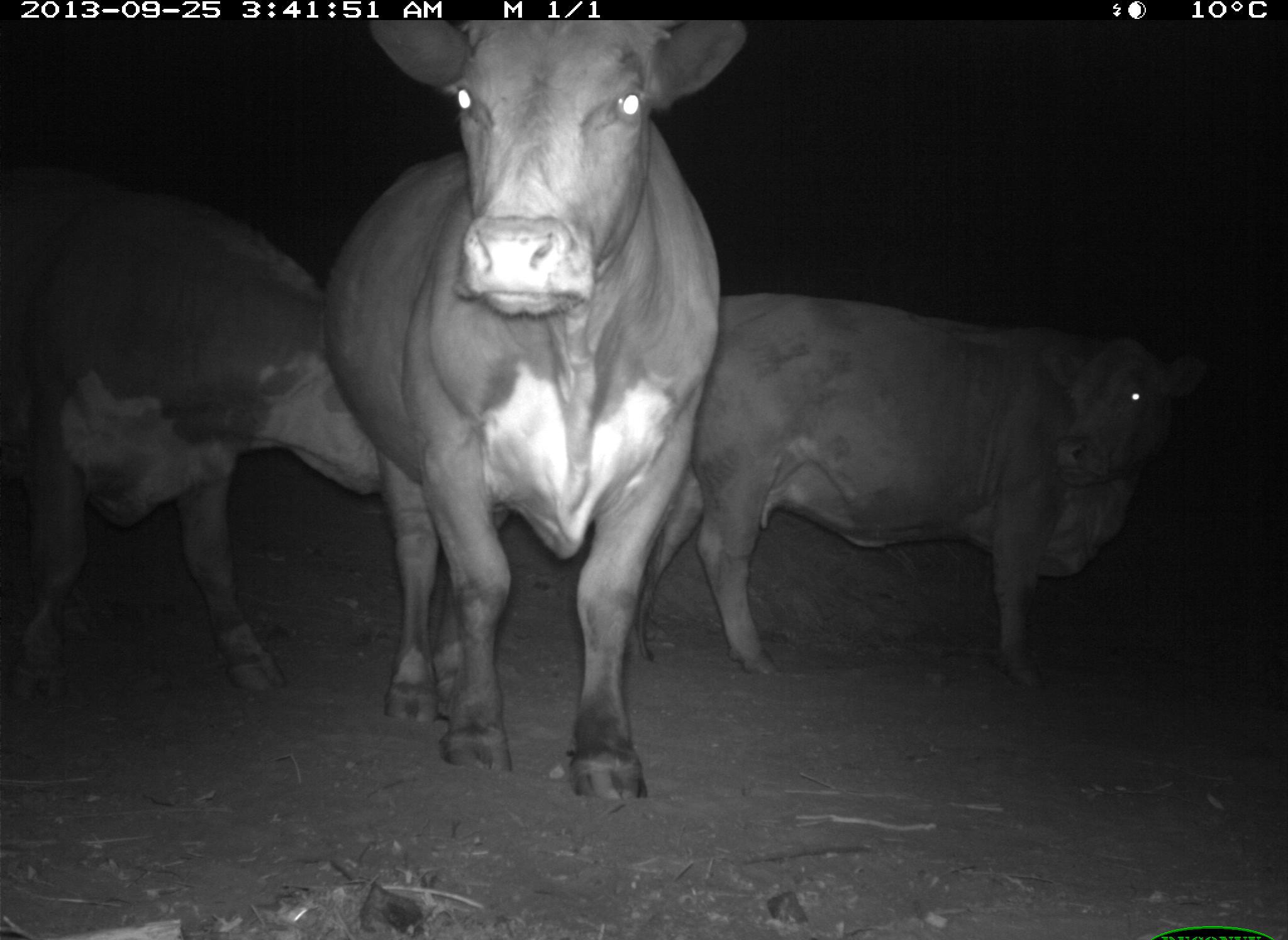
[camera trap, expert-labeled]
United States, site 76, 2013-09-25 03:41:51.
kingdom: Animalia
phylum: Chordata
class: Mammalia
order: Artiodactyla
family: Bovidae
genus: Bos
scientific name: Bos taurus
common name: cow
Cow (Bos taurus).